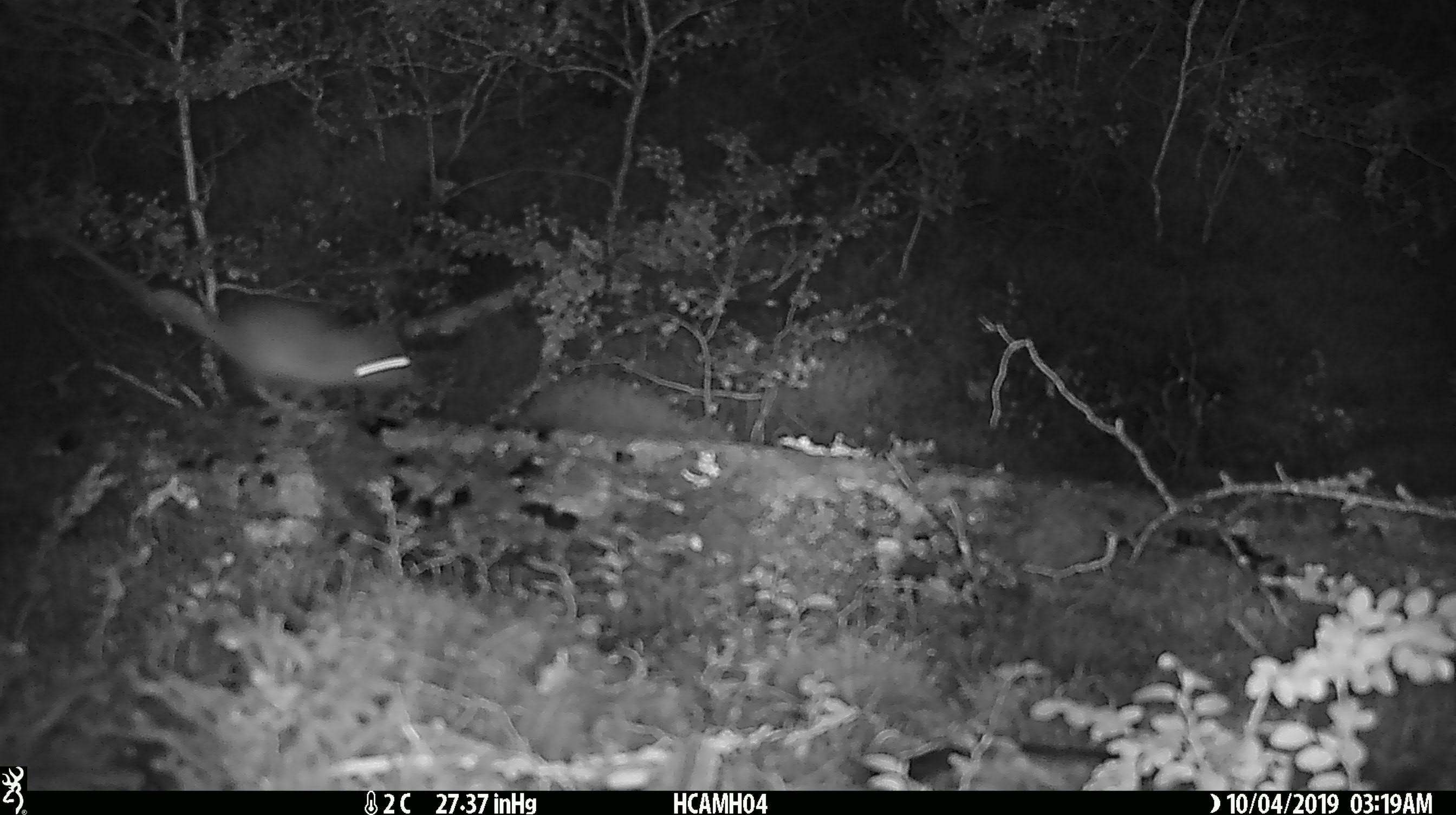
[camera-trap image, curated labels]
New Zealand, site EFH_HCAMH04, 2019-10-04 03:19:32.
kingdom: Animalia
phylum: Chordata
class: Mammalia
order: Rodentia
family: Muridae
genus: Mus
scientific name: Mus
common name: mouse